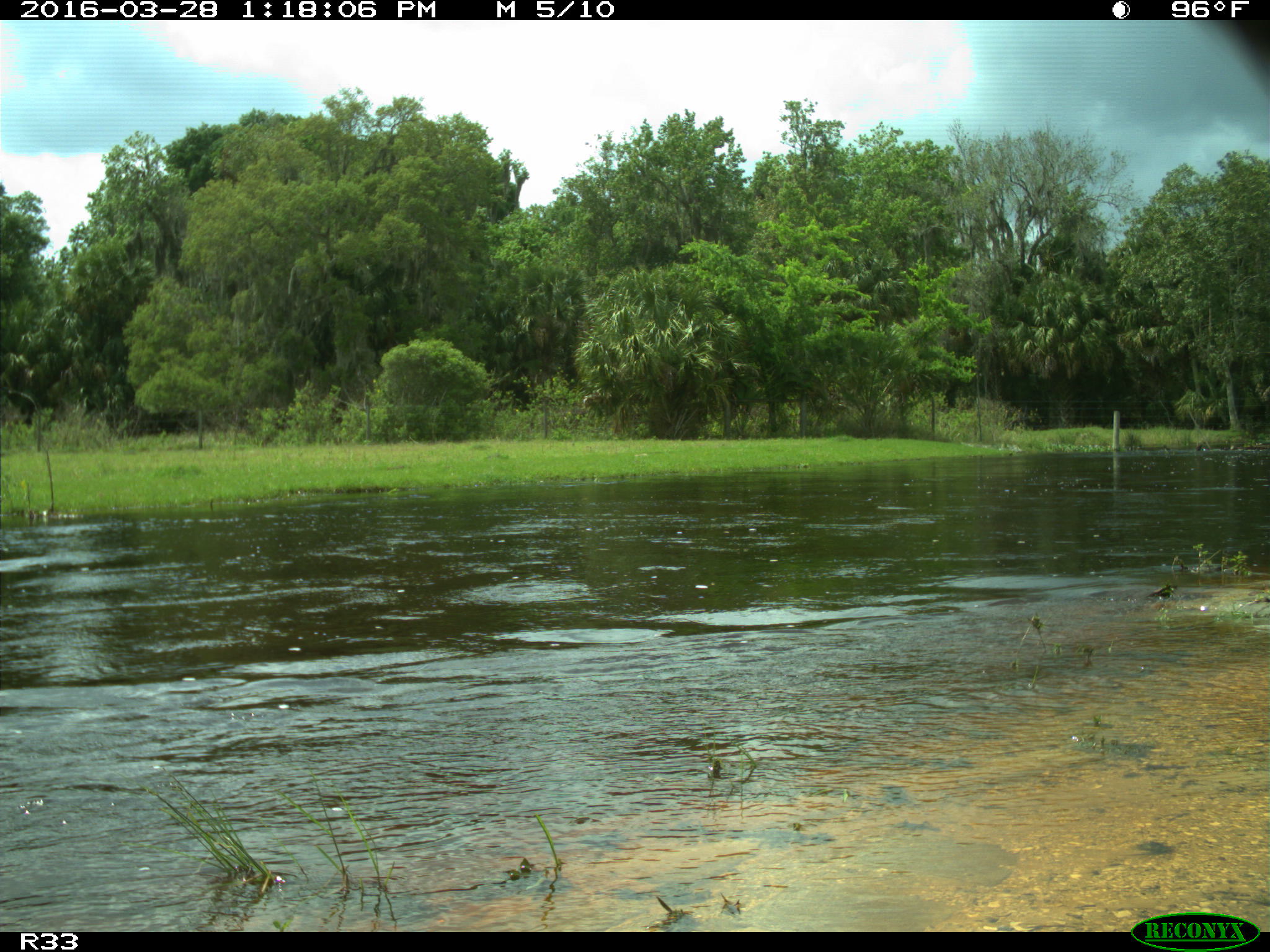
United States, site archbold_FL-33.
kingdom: Animalia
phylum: Chordata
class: Mammalia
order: Artiodactyla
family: Bovidae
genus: Bos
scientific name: Bos taurus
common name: domestic cow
Bos taurus (domestic cow).